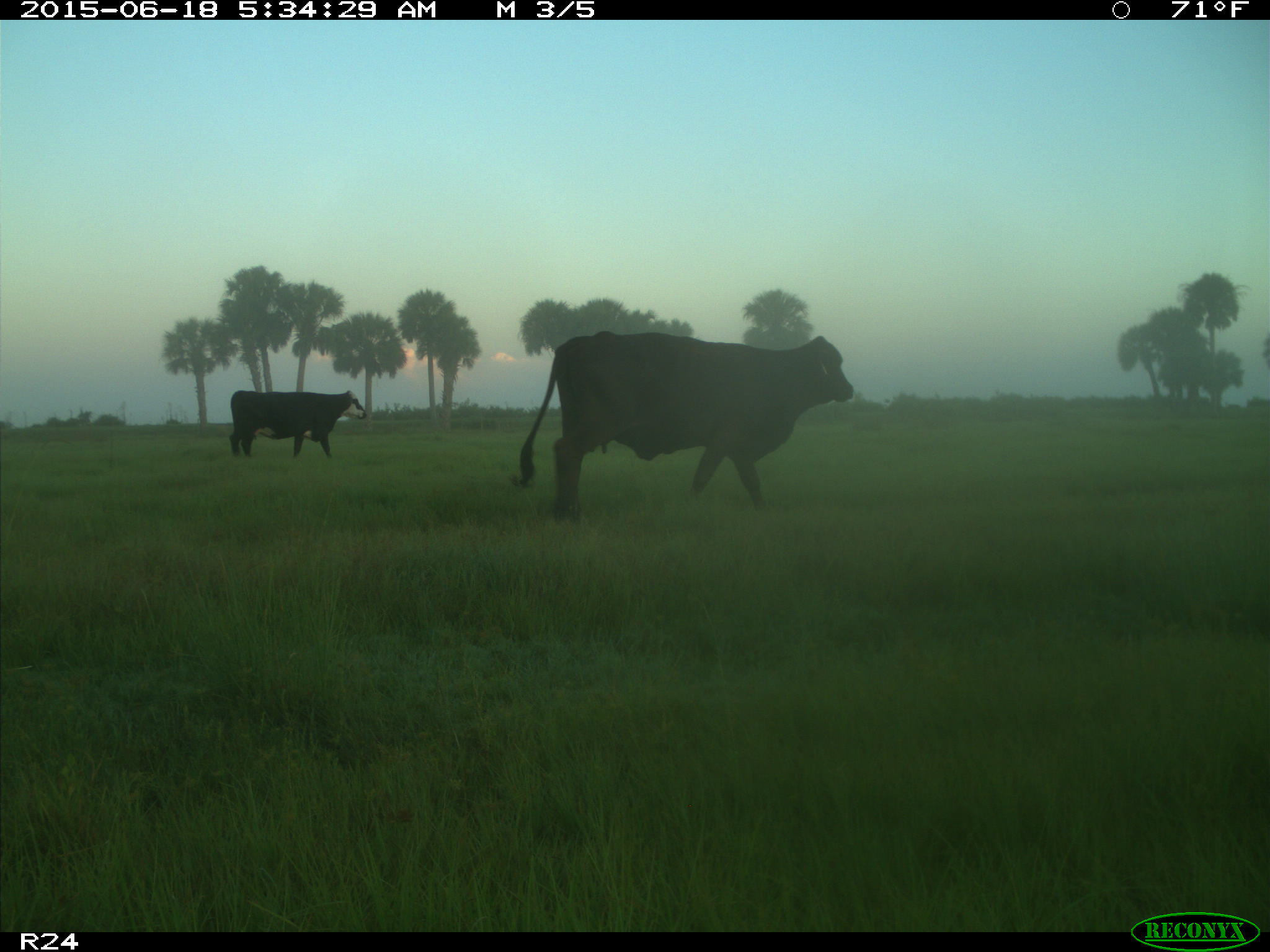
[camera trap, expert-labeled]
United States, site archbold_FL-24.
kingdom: Animalia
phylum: Chordata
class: Mammalia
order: Artiodactyla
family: Bovidae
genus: Bos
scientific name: Bos taurus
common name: domestic cow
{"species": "Bos taurus (domestic cow)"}